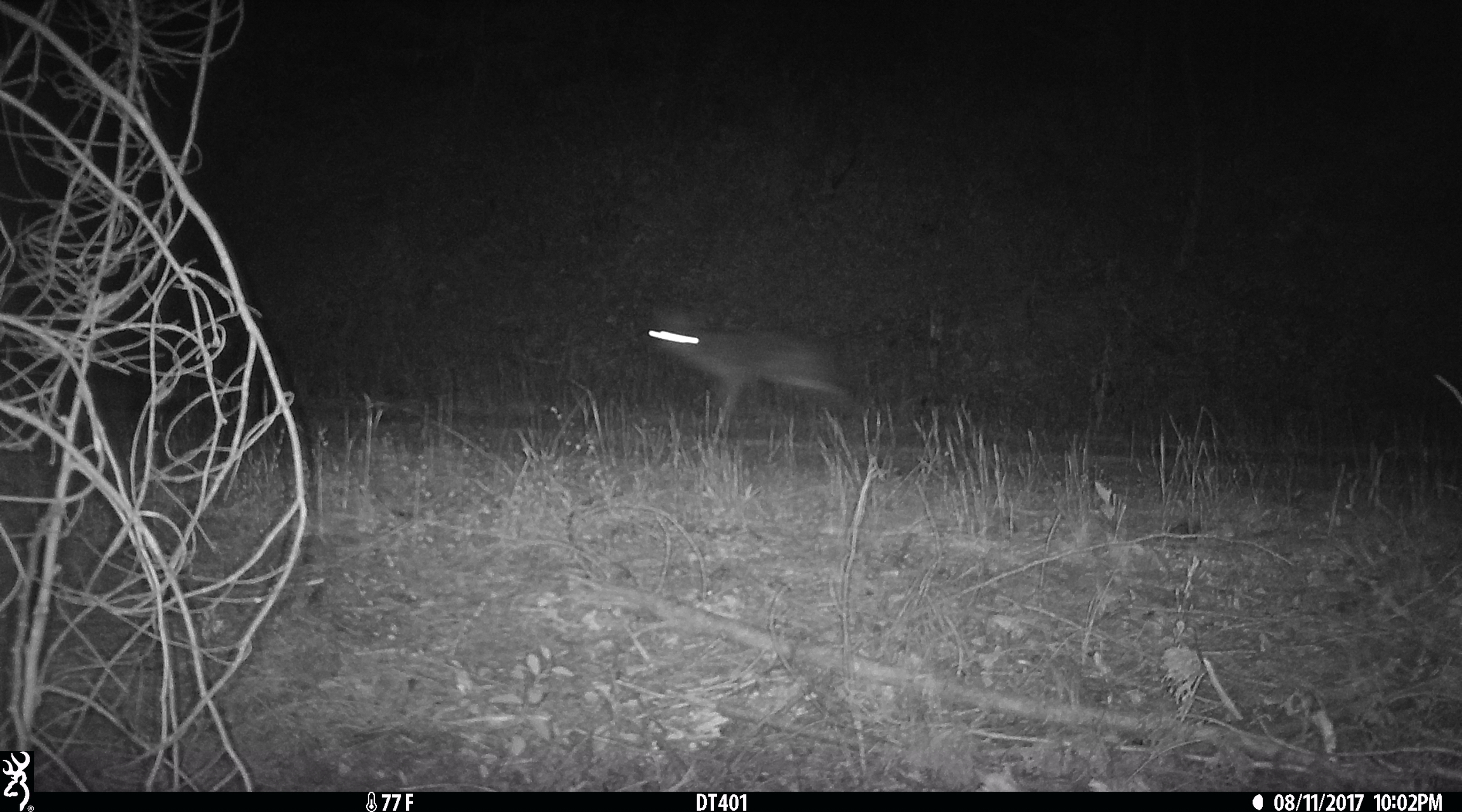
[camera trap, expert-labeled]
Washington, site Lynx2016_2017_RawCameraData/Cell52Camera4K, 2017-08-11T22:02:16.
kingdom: Animalia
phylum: Chordata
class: Mammalia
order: Carnivora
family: Canidae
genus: Canis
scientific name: Canis latrans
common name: coyote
Canis latrans (coyote). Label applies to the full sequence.